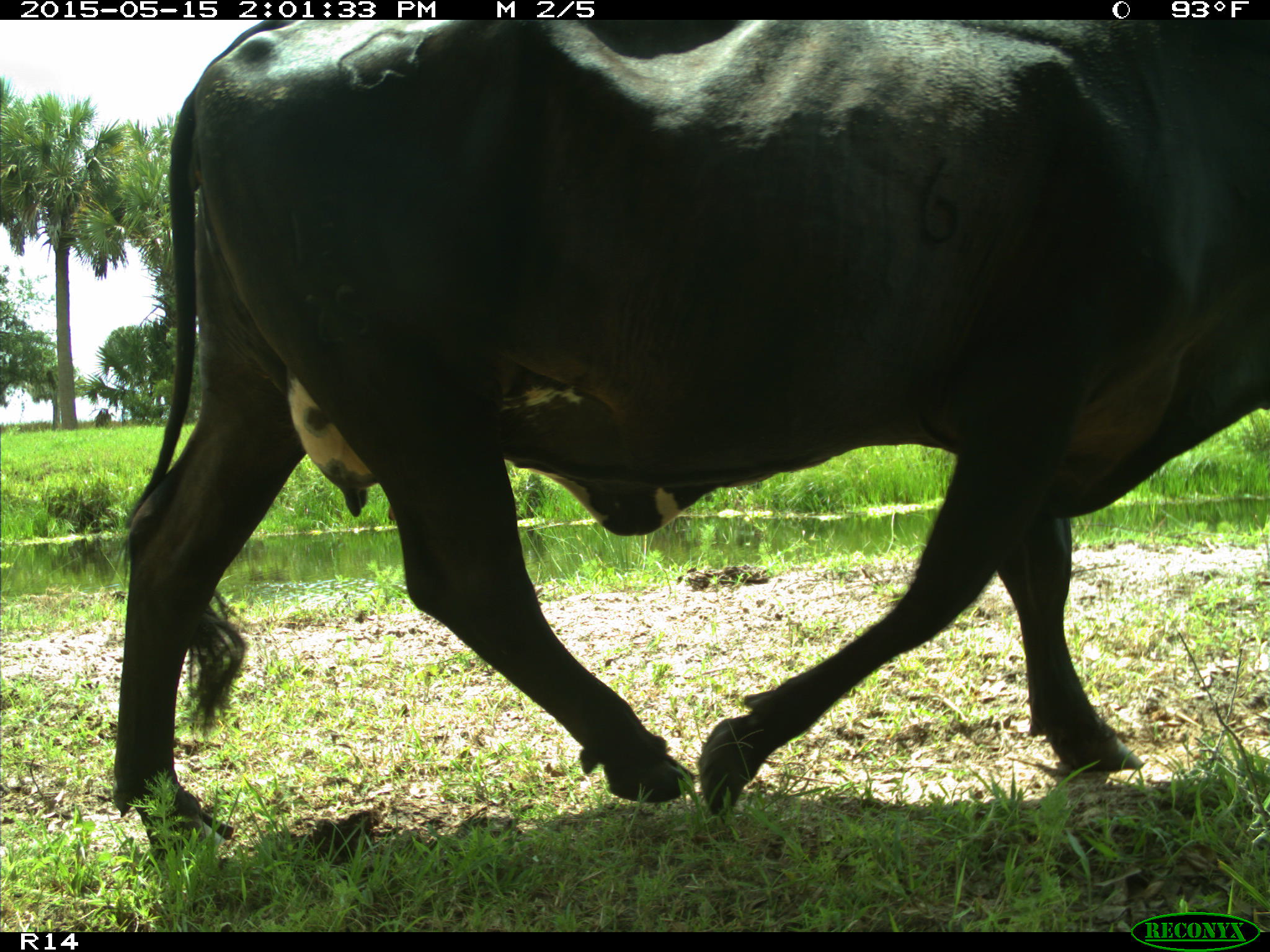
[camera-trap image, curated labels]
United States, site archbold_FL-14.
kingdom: Animalia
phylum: Chordata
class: Mammalia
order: Artiodactyla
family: Bovidae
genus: Bos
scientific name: Bos taurus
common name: domestic cow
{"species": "Bos taurus (domestic cow)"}